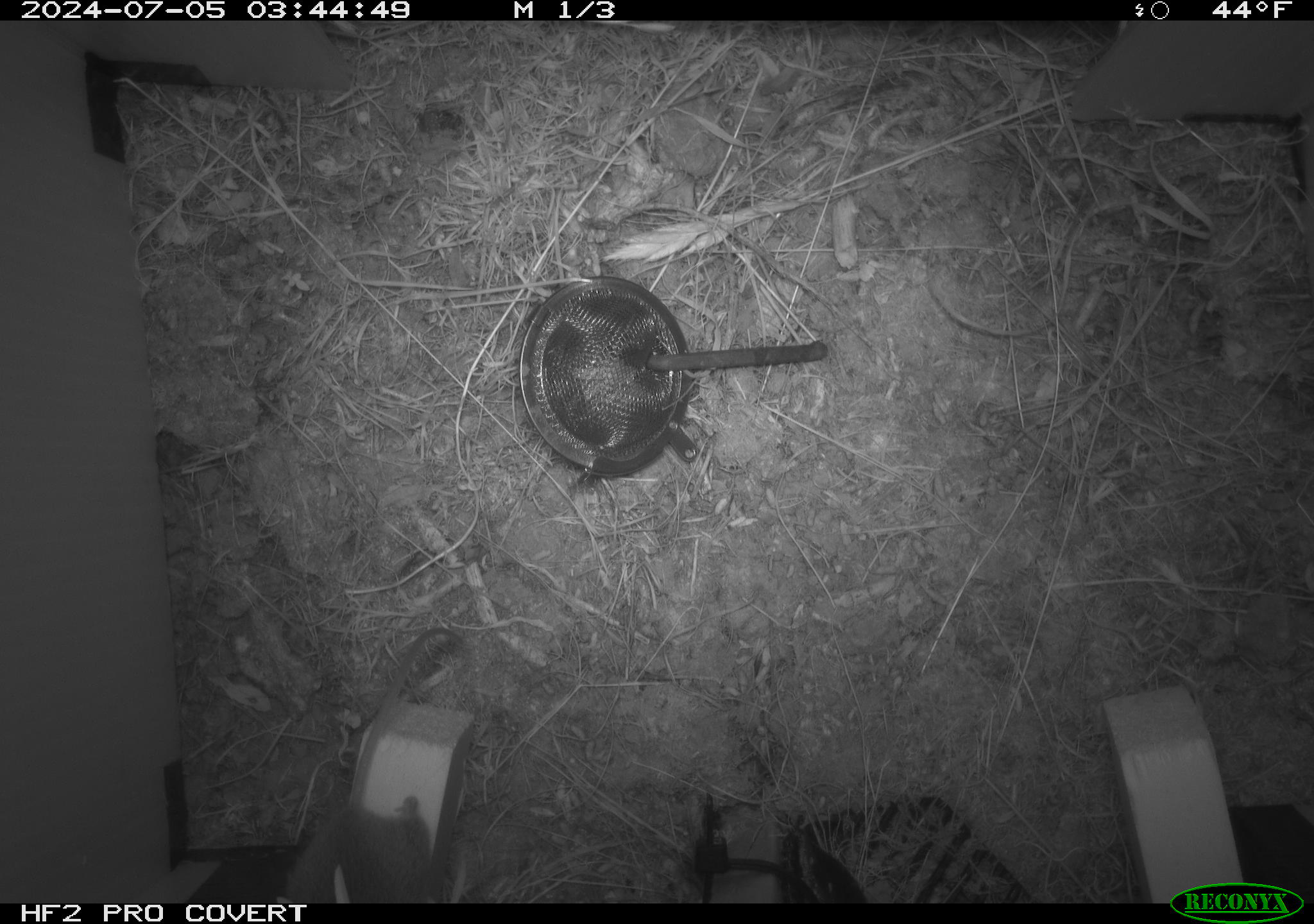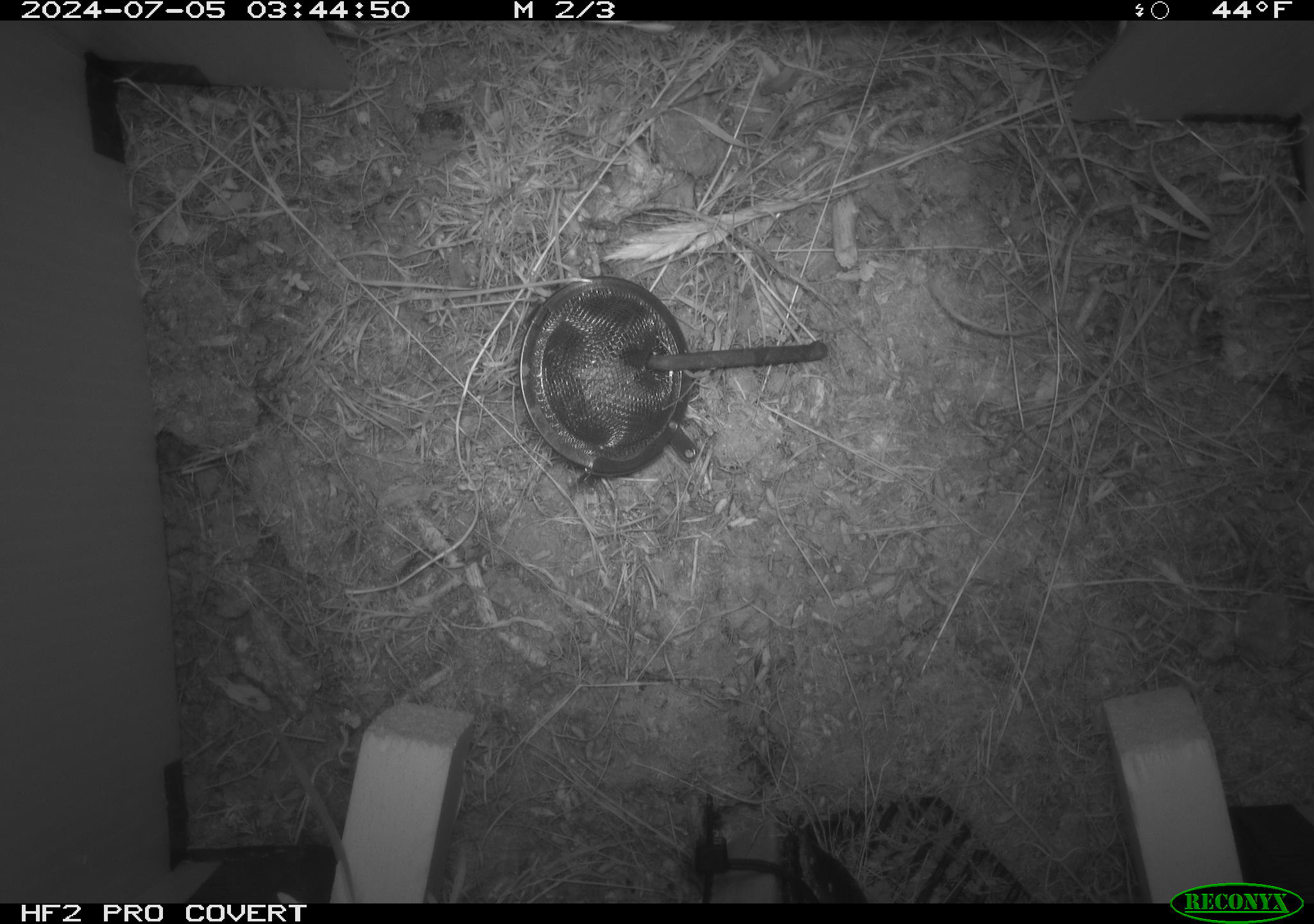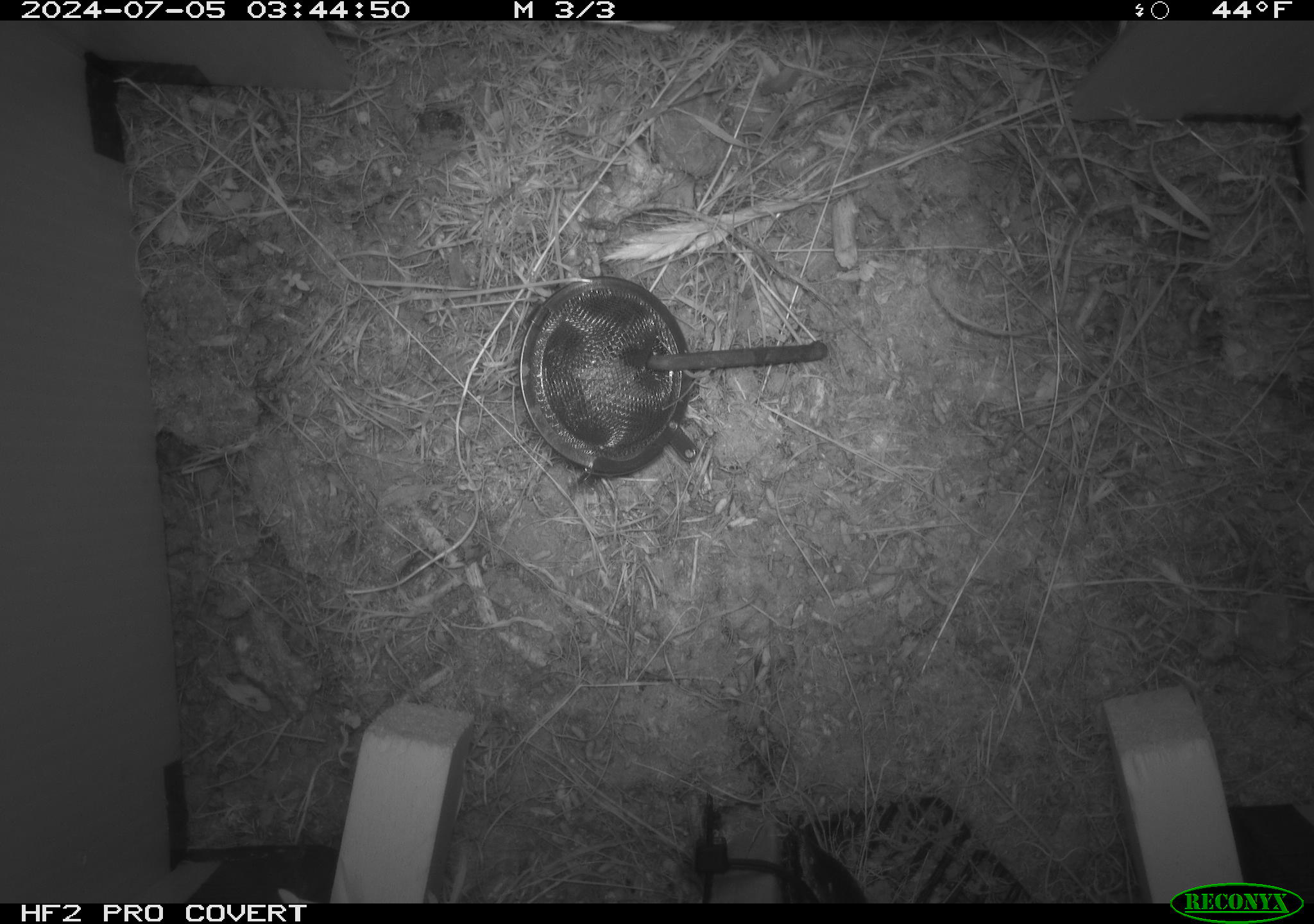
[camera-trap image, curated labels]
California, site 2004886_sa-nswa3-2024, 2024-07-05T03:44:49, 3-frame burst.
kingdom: Animalia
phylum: Chordata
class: Mammalia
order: Rodentia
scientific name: Rodentia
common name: rodent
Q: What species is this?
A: Rodent (Rodentia).